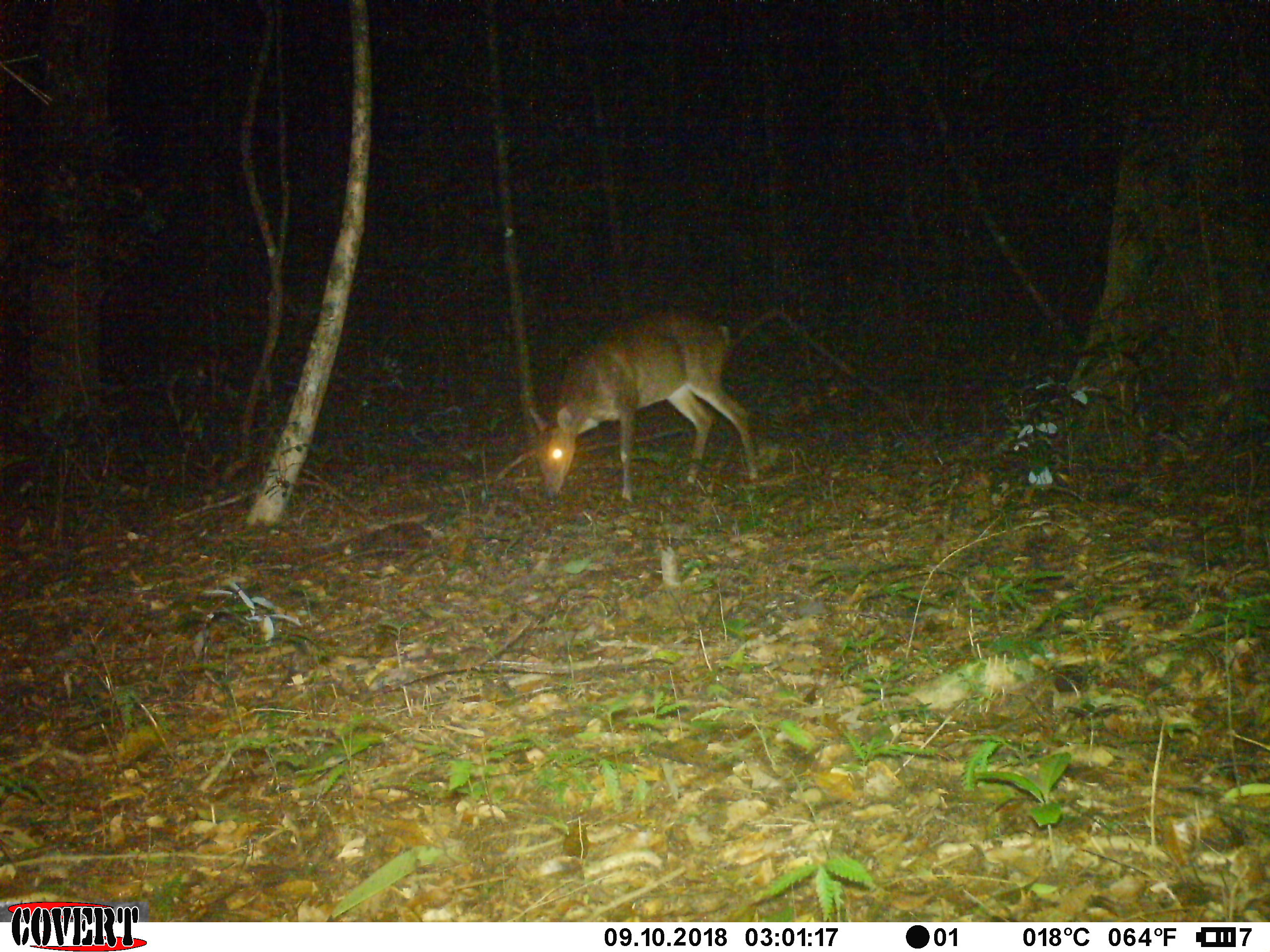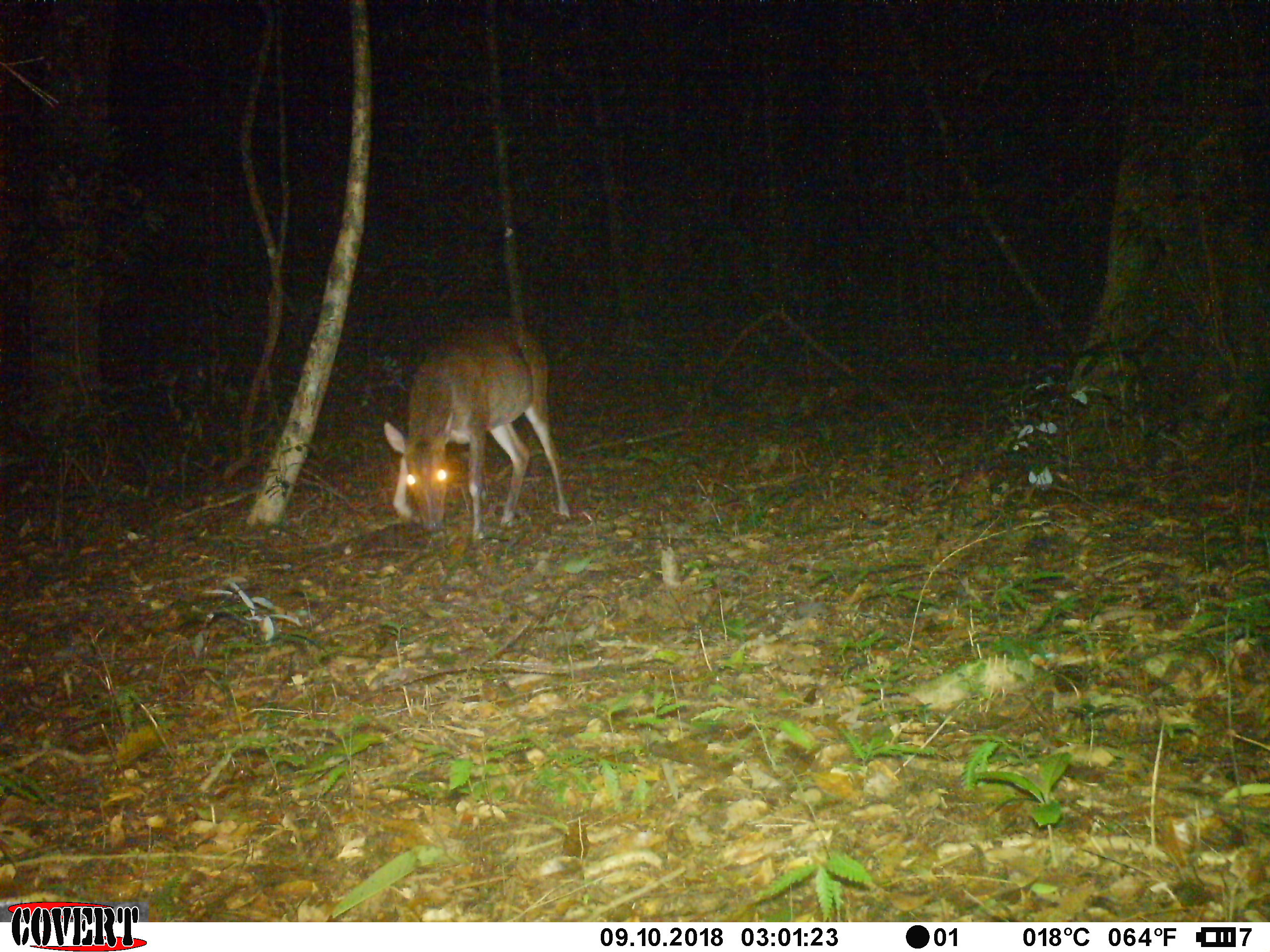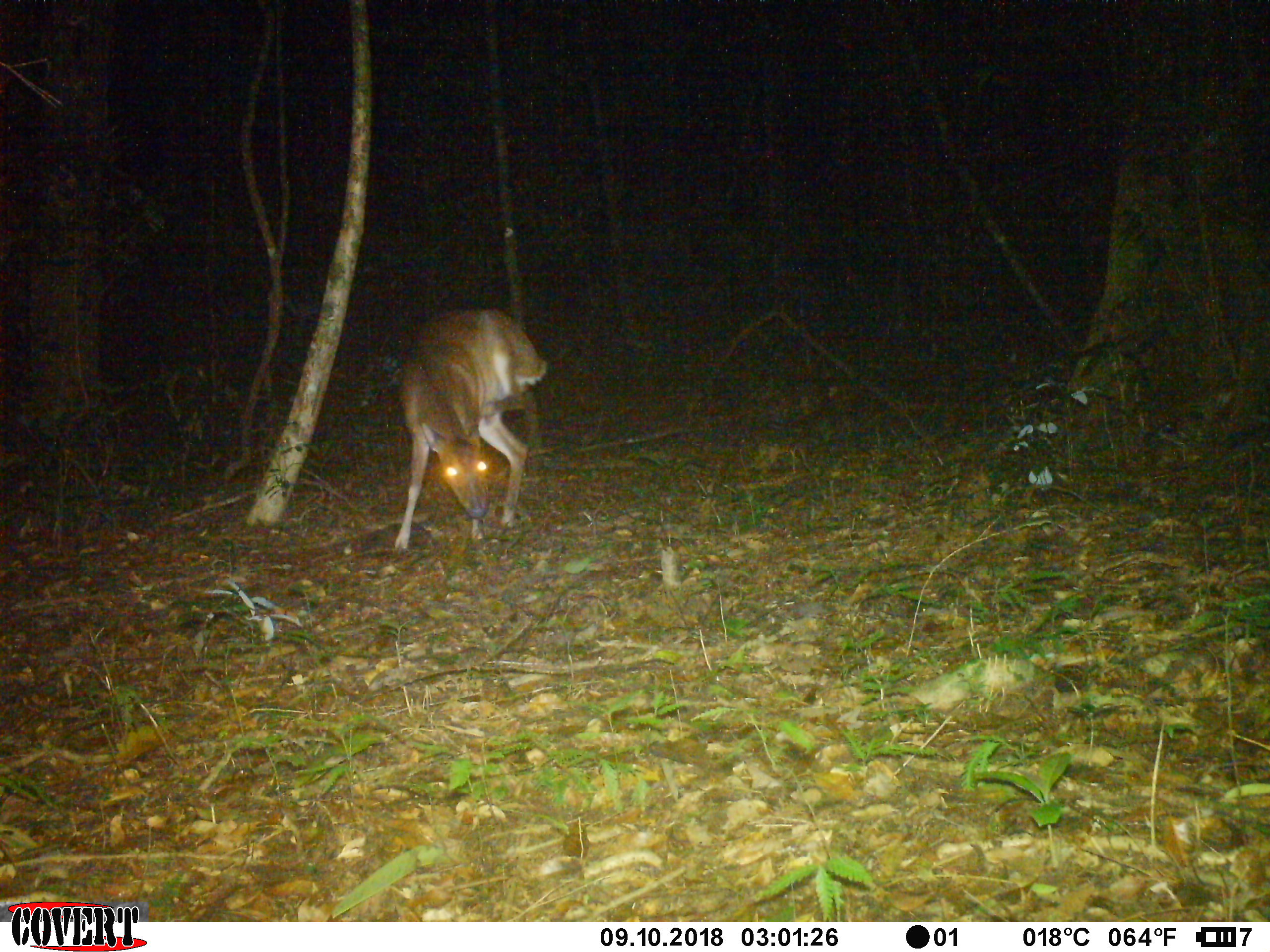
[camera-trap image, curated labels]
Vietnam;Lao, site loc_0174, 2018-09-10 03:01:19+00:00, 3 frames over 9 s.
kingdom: Animalia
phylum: Chordata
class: Mammalia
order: Artiodactyla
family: Cervidae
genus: Muntiacus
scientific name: Muntiacus vuquangensis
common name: large-antlered muntjac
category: large antlered muntjac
Large antlered muntjac (large-antlered muntjac) (Muntiacus vuquangensis). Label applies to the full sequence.